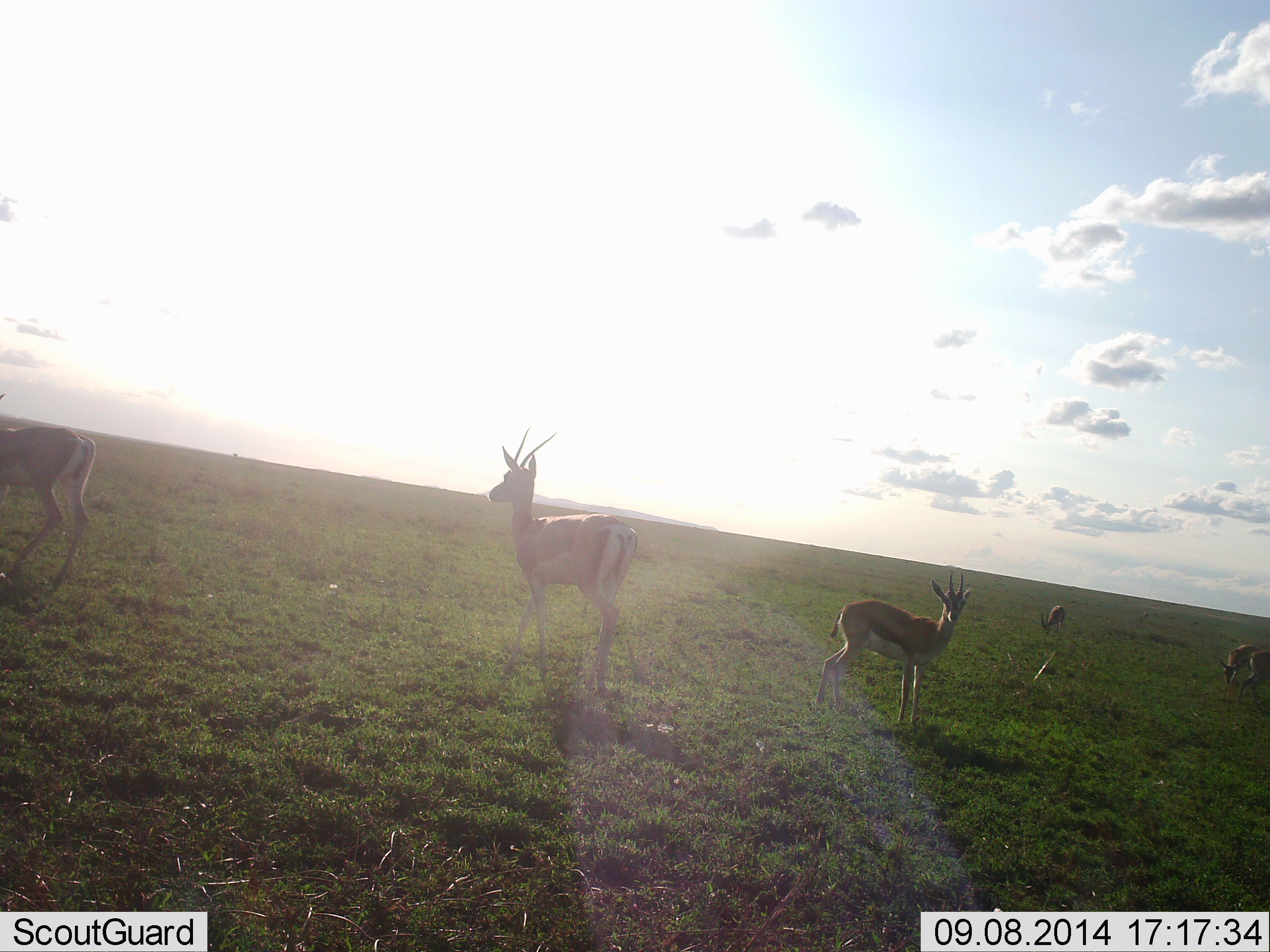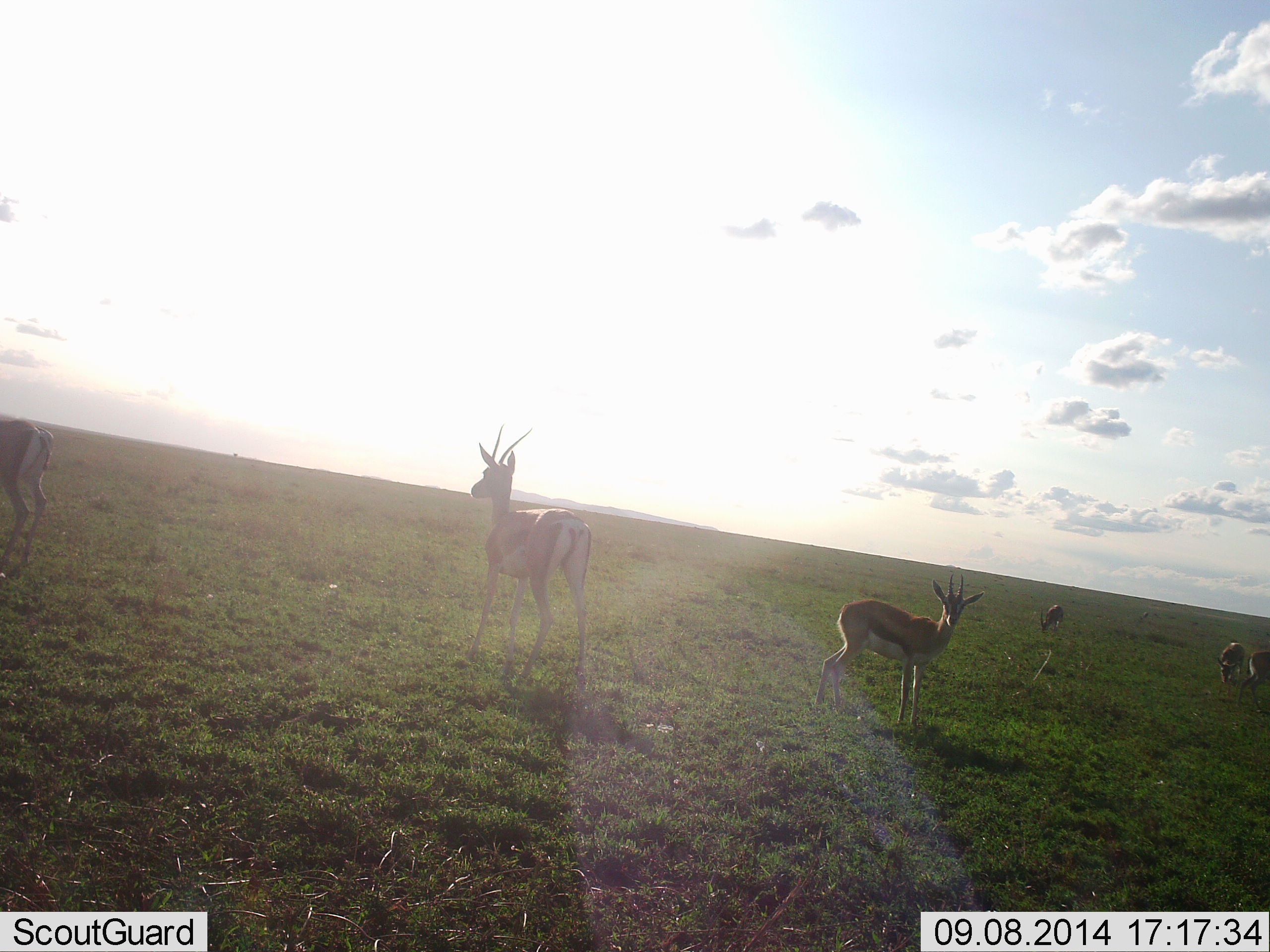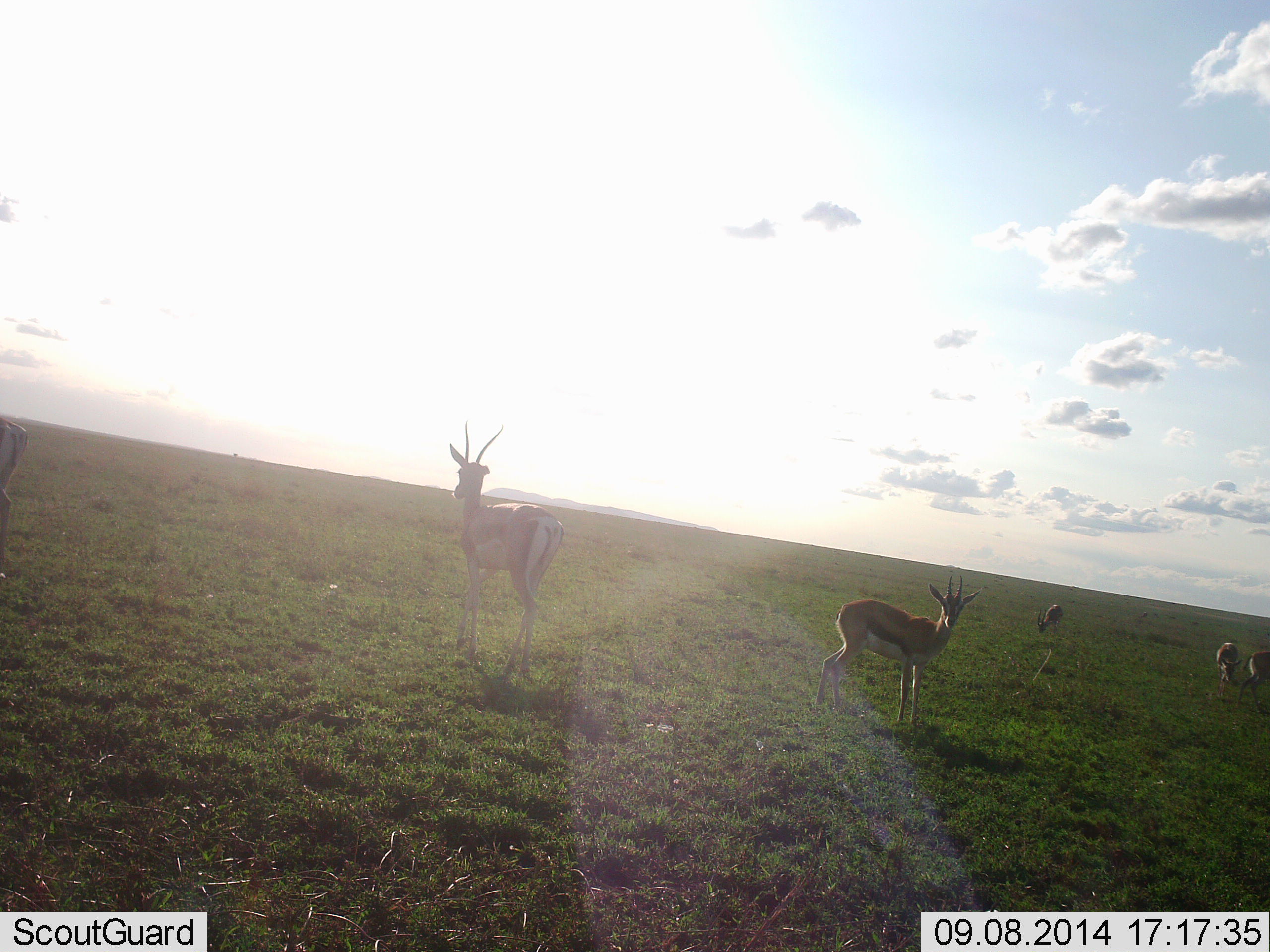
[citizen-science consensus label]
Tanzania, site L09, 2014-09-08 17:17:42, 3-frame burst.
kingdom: Animalia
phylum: Chordata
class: Mammalia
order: Artiodactyla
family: Bovidae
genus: Eudorcas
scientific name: Eudorcas thomsonii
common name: thomson's gazelle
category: gazellethomsons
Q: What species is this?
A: Gazellethomsons (thomson's gazelle) (Eudorcas thomsonii).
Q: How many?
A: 6.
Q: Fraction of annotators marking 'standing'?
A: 100%.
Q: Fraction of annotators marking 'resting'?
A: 0%.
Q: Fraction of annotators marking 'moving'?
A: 33%.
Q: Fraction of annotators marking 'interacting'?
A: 0%.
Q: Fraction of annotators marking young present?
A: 0%.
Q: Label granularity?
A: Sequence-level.